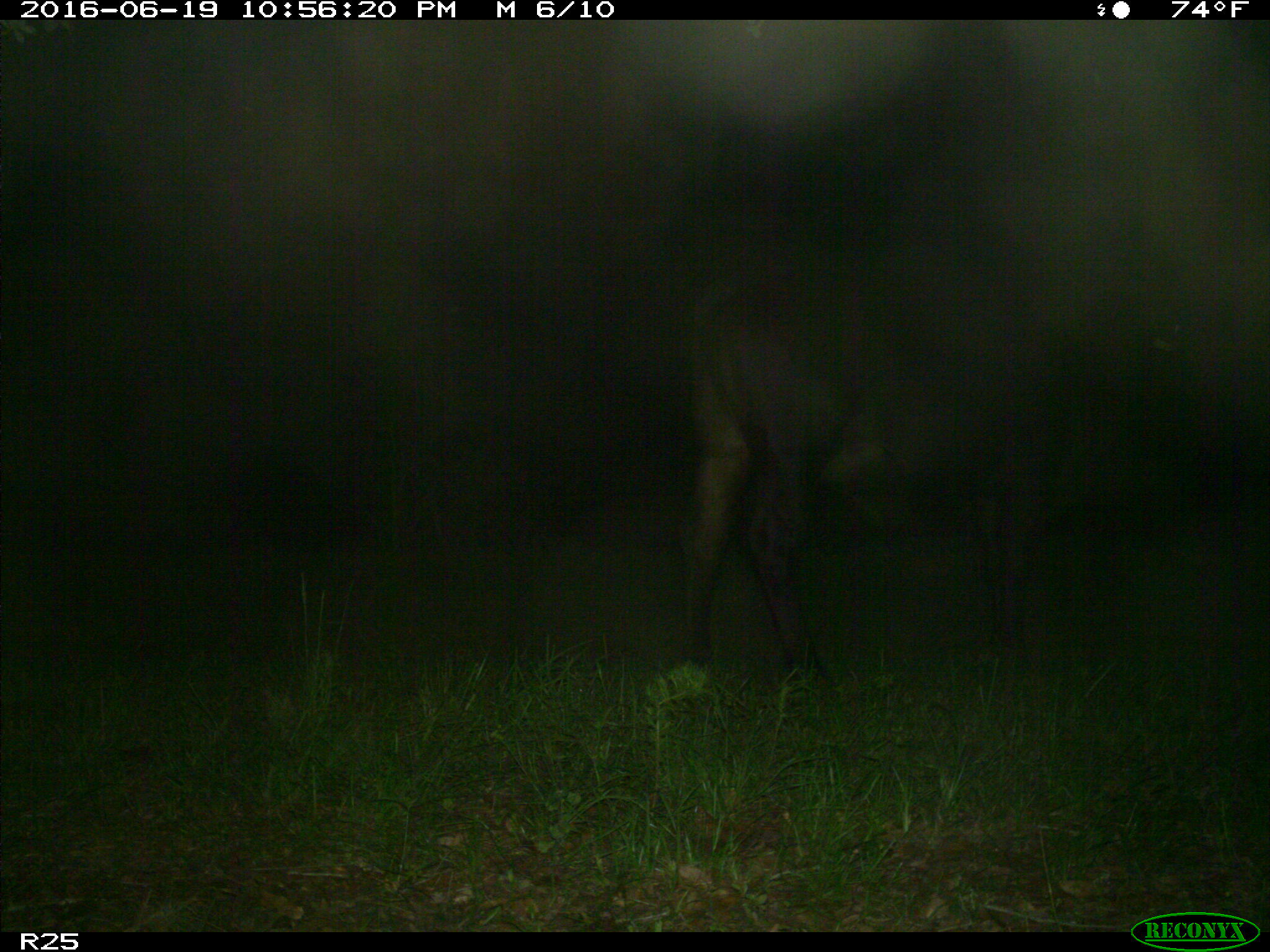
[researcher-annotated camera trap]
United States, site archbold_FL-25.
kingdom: Animalia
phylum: Chordata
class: Mammalia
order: Artiodactyla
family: Bovidae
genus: Bos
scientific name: Bos taurus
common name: domestic cow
Bos taurus (domestic cow).